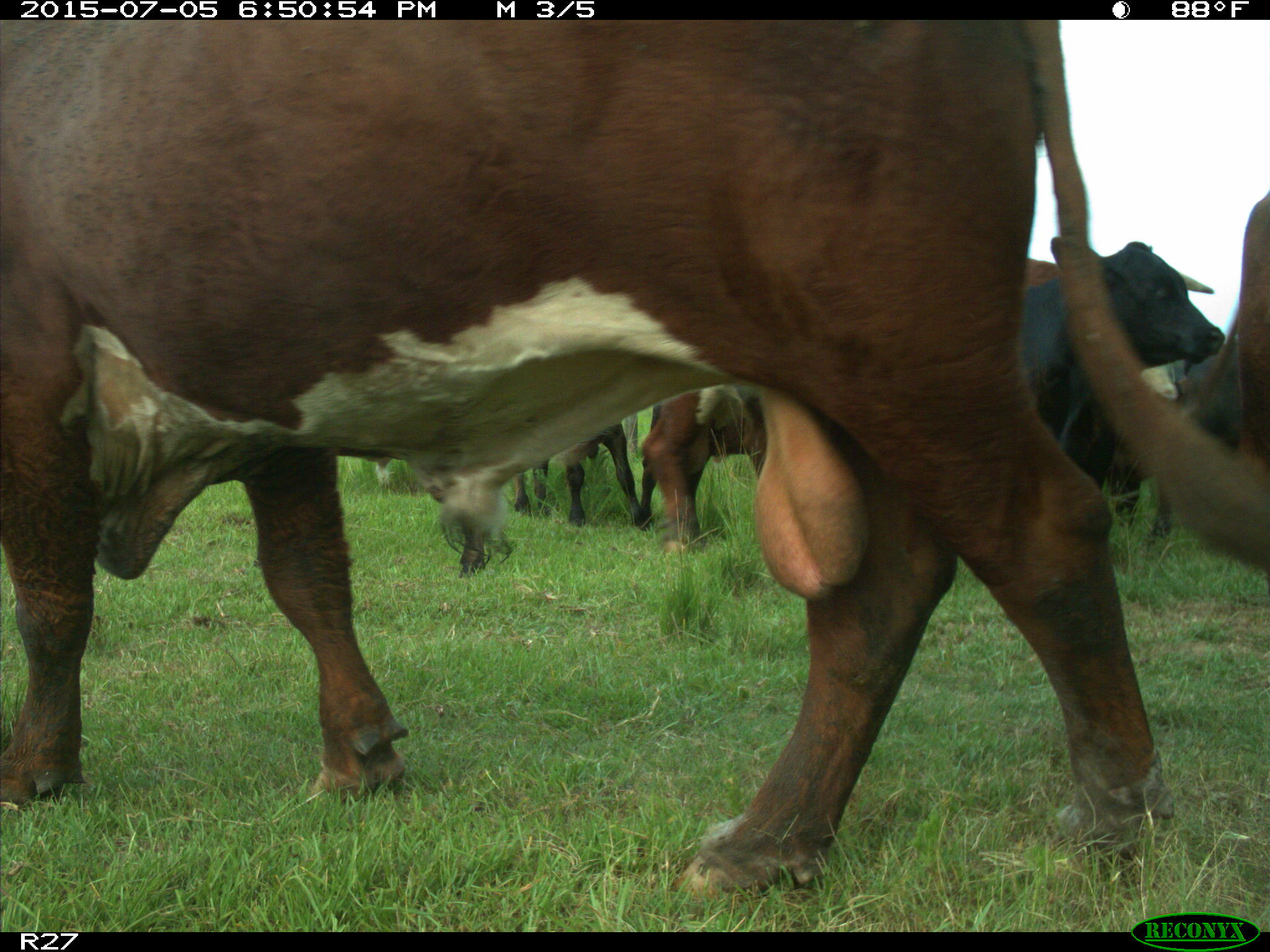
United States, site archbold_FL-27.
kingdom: Animalia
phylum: Chordata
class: Mammalia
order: Artiodactyla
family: Bovidae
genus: Bos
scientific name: Bos taurus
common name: domestic cow